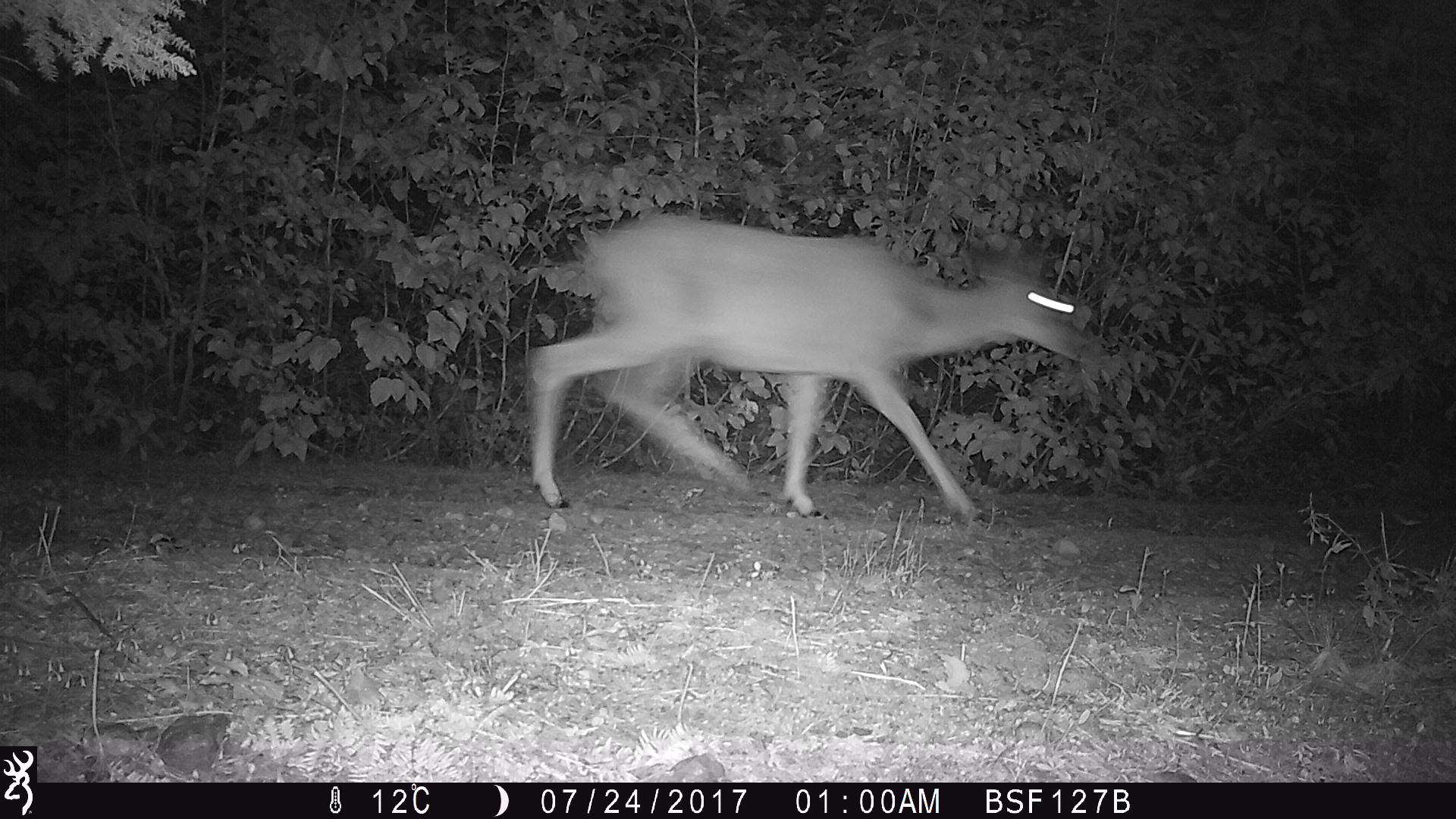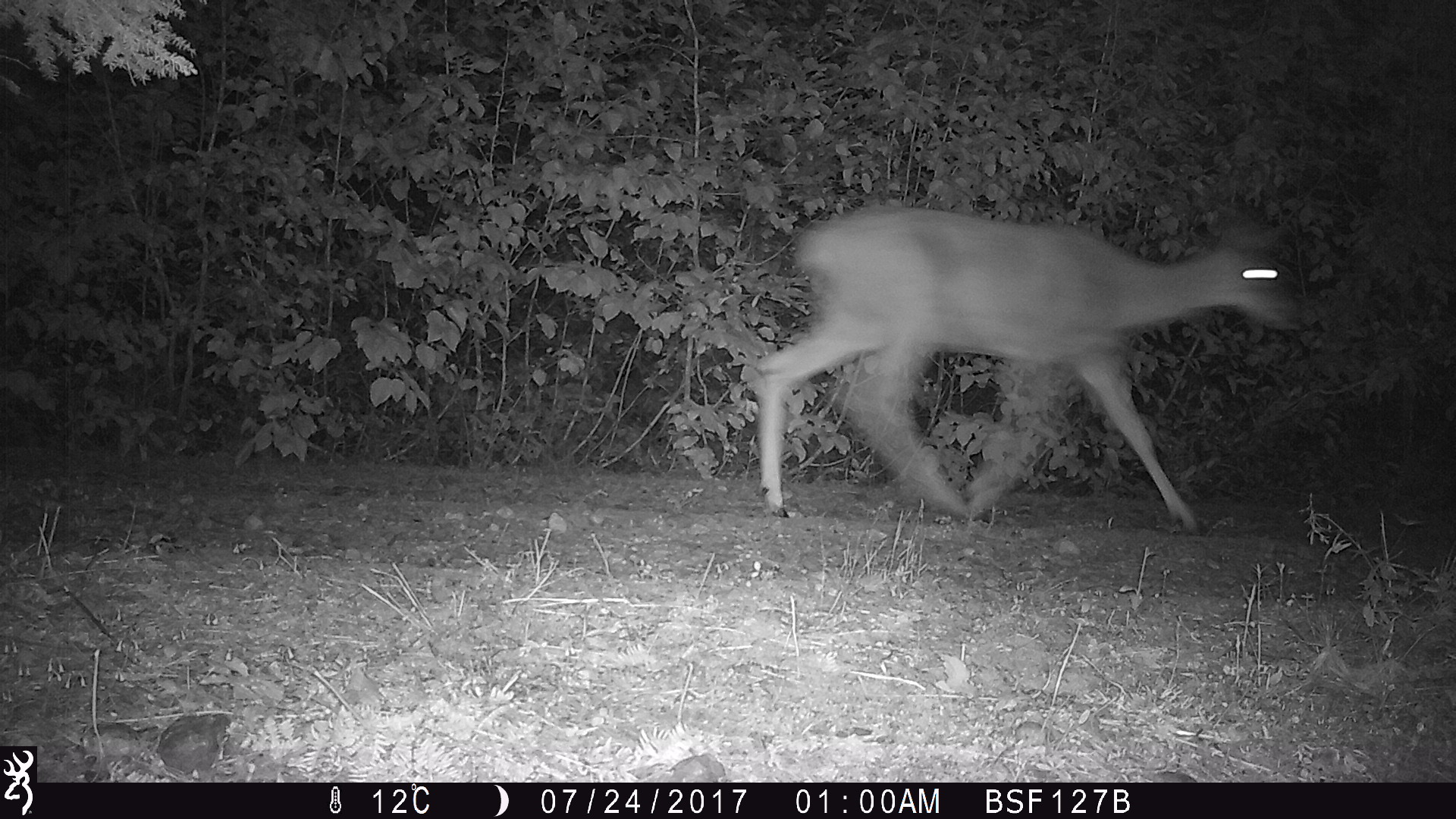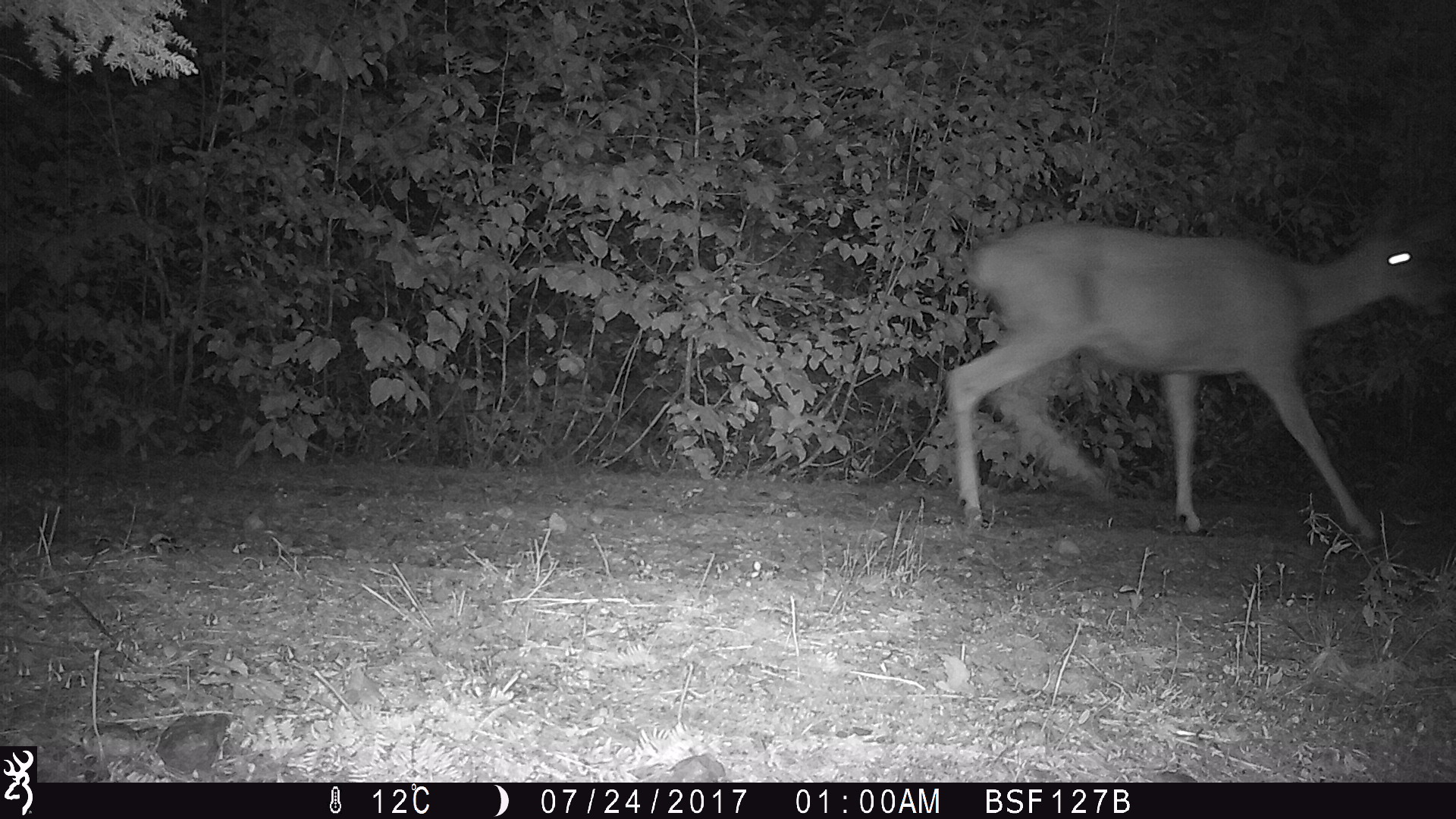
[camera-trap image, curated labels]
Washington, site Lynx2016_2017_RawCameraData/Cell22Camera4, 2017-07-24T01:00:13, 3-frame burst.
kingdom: Animalia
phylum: Chordata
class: Mammalia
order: Artiodactyla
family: Cervidae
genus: Odocoileus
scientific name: Odocoileus hemionus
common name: mule deer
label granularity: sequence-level